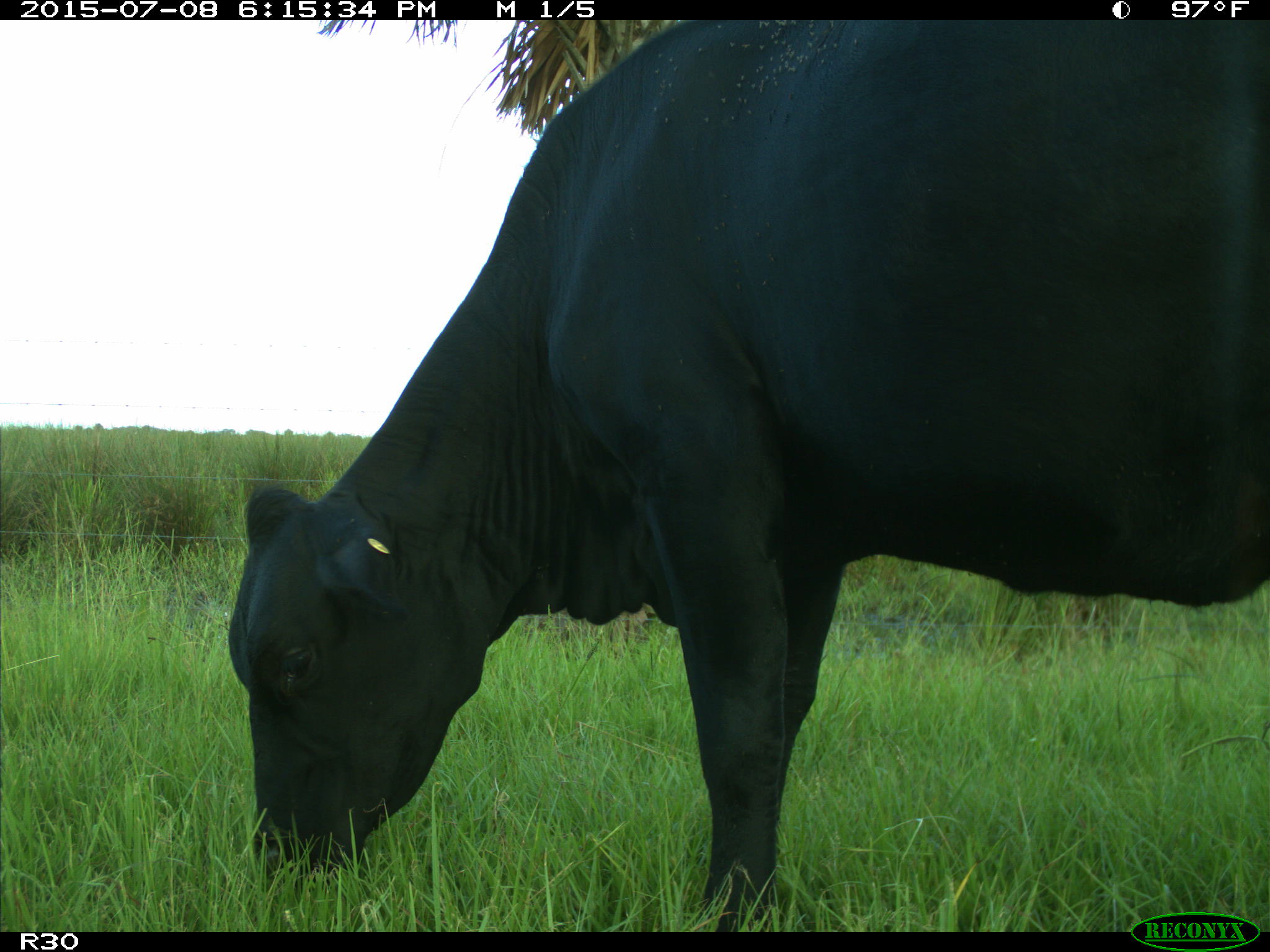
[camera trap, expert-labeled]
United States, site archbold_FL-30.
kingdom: Animalia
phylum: Chordata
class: Mammalia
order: Artiodactyla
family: Bovidae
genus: Bos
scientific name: Bos taurus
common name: domestic cow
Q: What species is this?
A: Bos taurus (domestic cow).